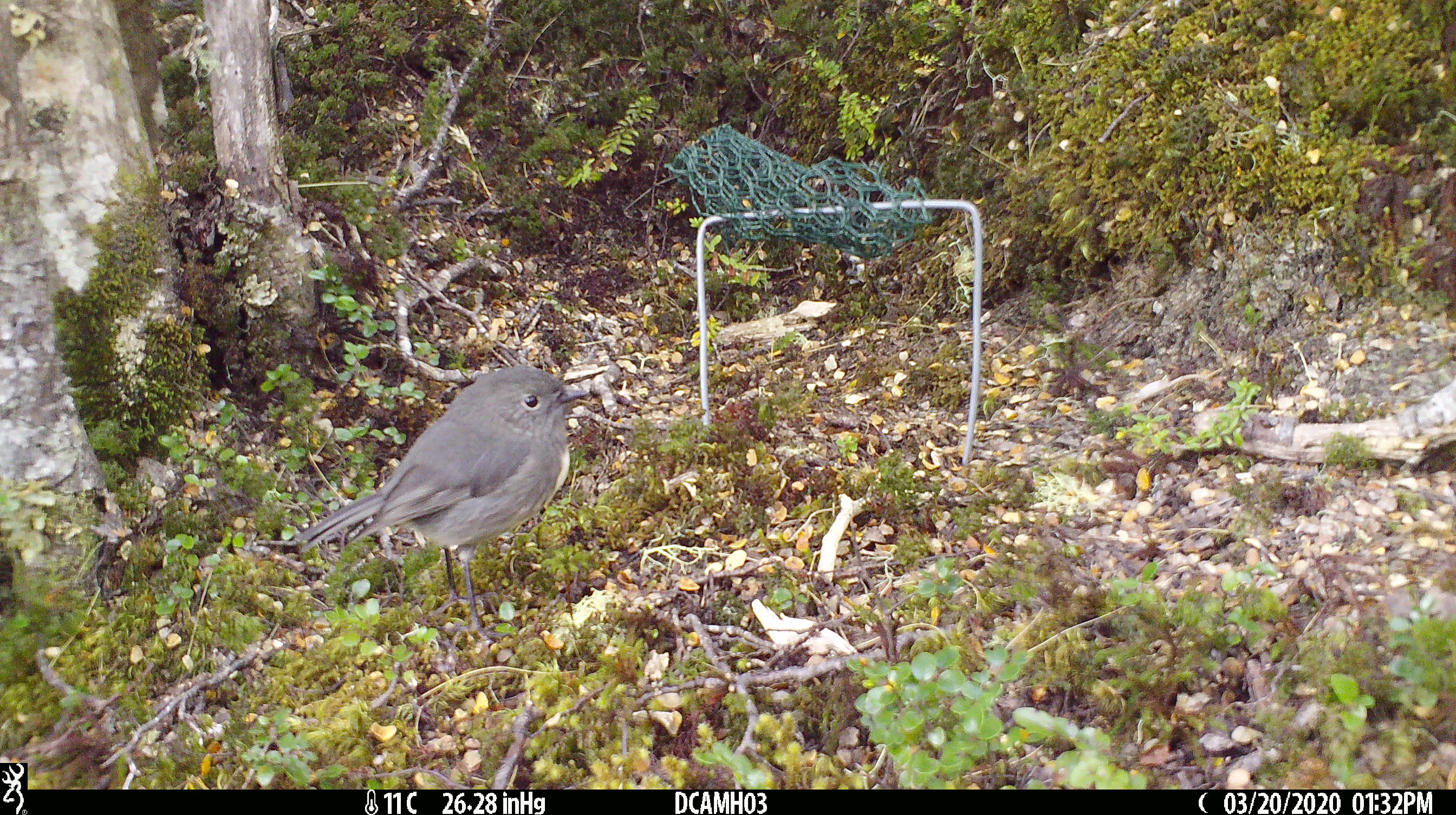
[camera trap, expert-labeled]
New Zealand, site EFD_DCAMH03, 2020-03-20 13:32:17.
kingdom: Animalia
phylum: Chordata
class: Aves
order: Passeriformes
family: Petroicidae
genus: Petroica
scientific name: Petroica australis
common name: new zealand robin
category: robin